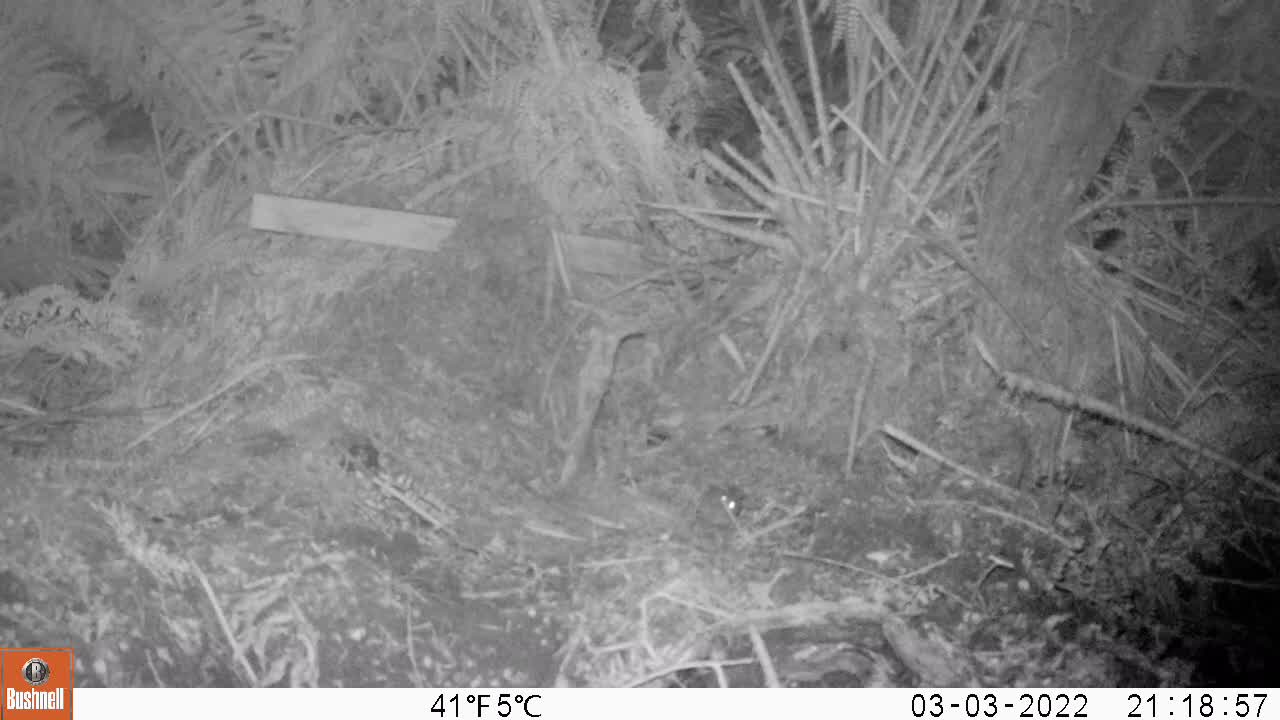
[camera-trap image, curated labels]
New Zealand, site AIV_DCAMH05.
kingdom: Animalia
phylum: Chordata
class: Mammalia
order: Rodentia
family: Muridae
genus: Mus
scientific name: Mus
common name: mouse